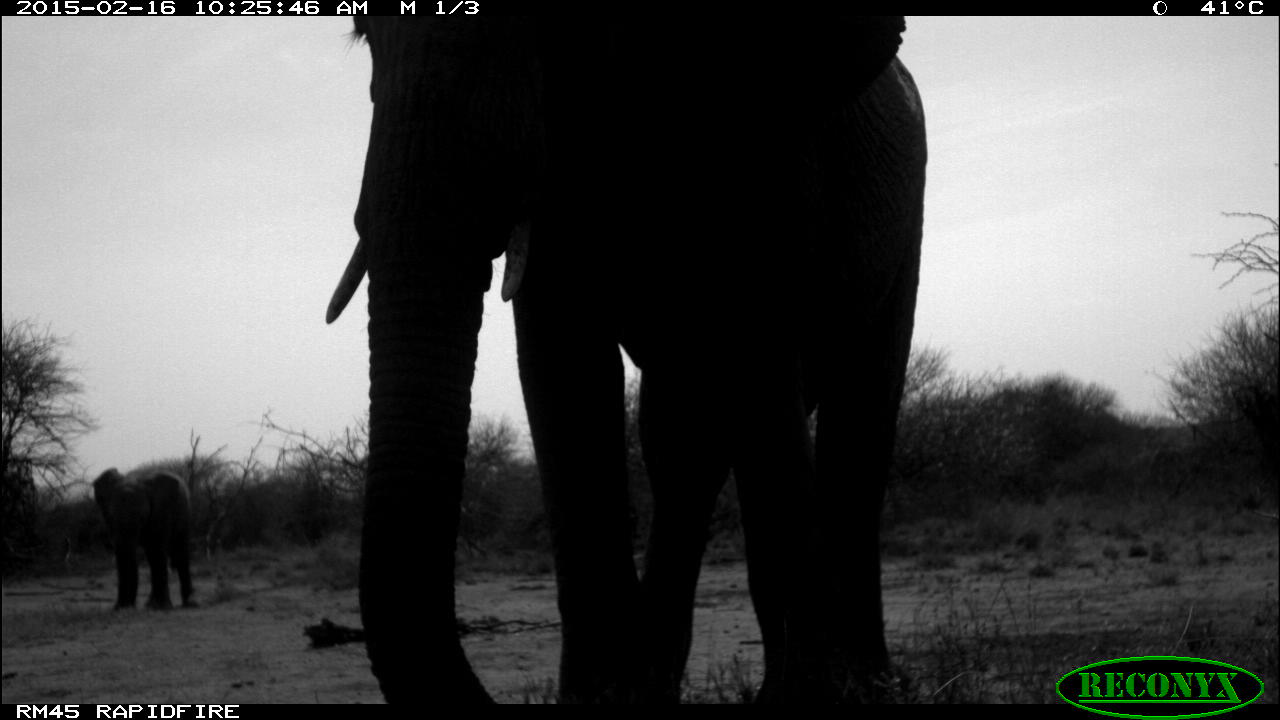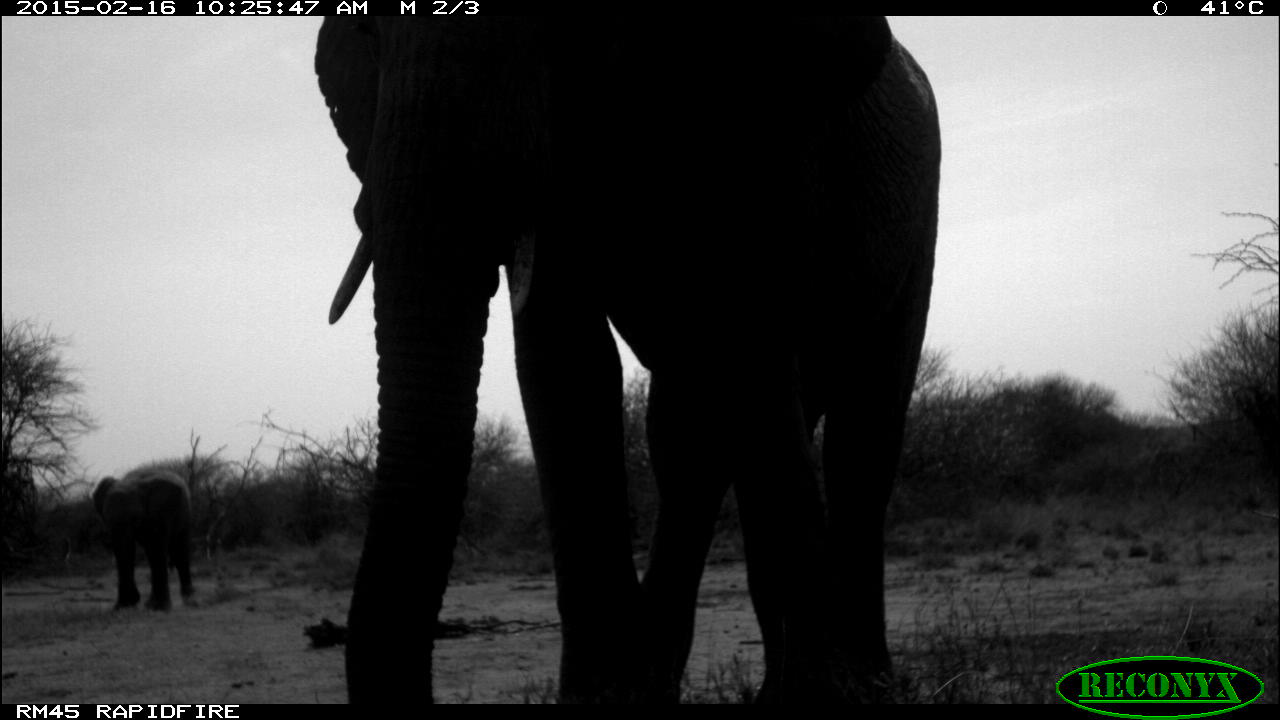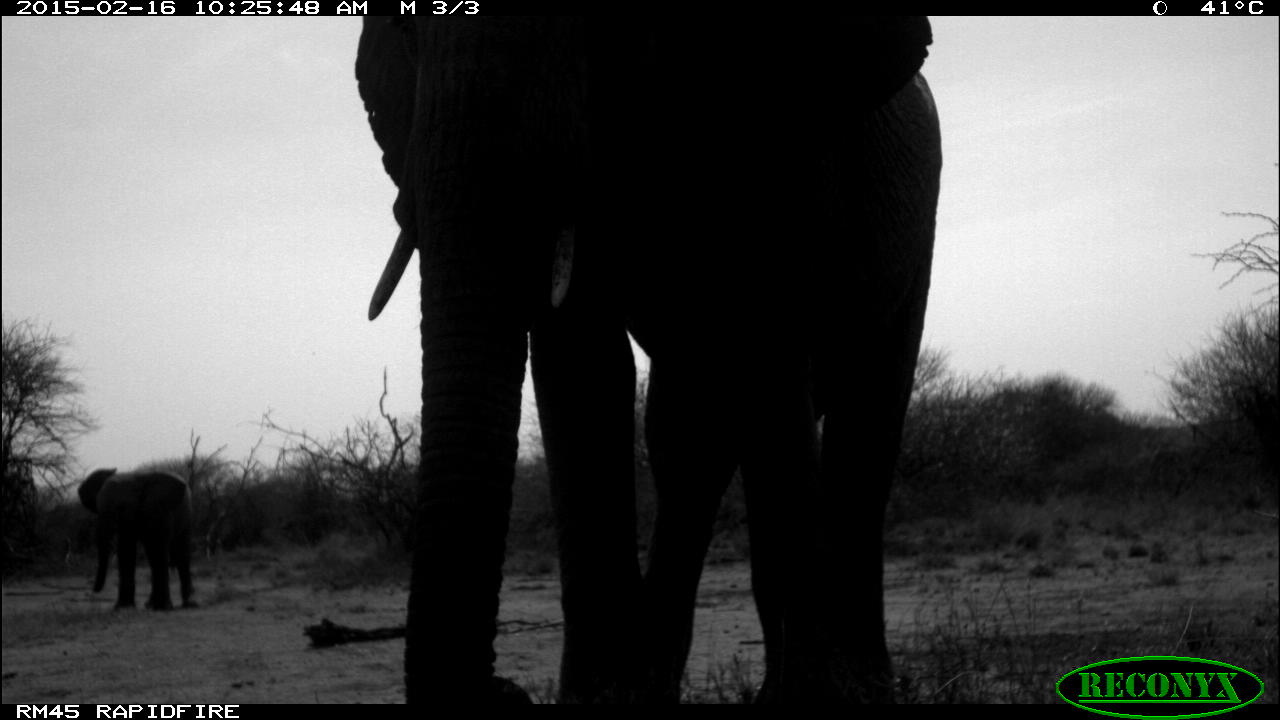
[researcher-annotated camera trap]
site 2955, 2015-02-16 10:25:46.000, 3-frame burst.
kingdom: Animalia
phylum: Chordata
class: Mammalia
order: Proboscidea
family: Elephantidae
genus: Loxodonta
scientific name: Loxodonta africana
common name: african bush elephant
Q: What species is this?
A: Loxodonta africana (african bush elephant).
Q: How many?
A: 2.